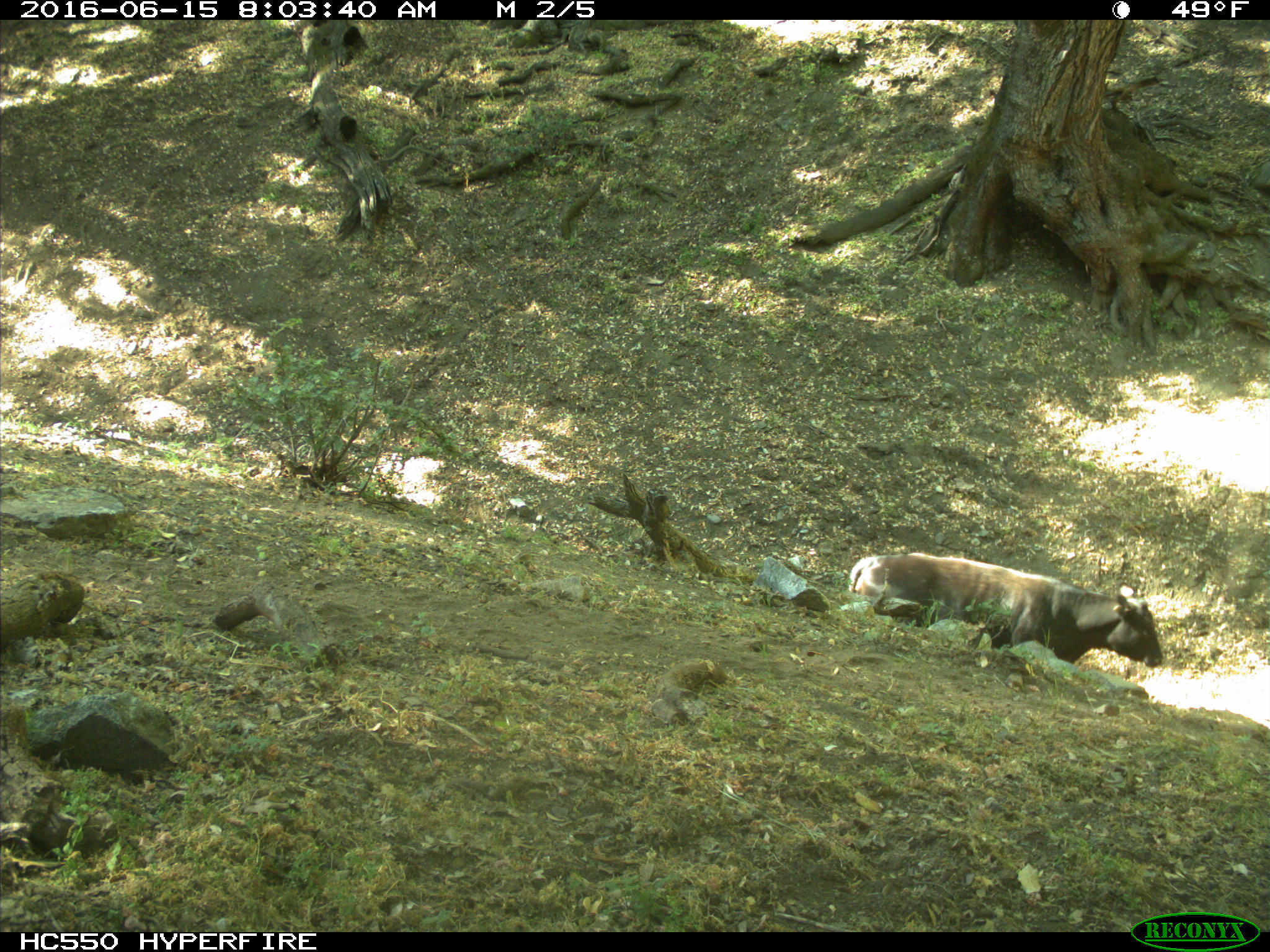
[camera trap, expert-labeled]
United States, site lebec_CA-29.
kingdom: Animalia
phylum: Chordata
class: Mammalia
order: Artiodactyla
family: Bovidae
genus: Bos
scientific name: Bos taurus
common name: domestic cow